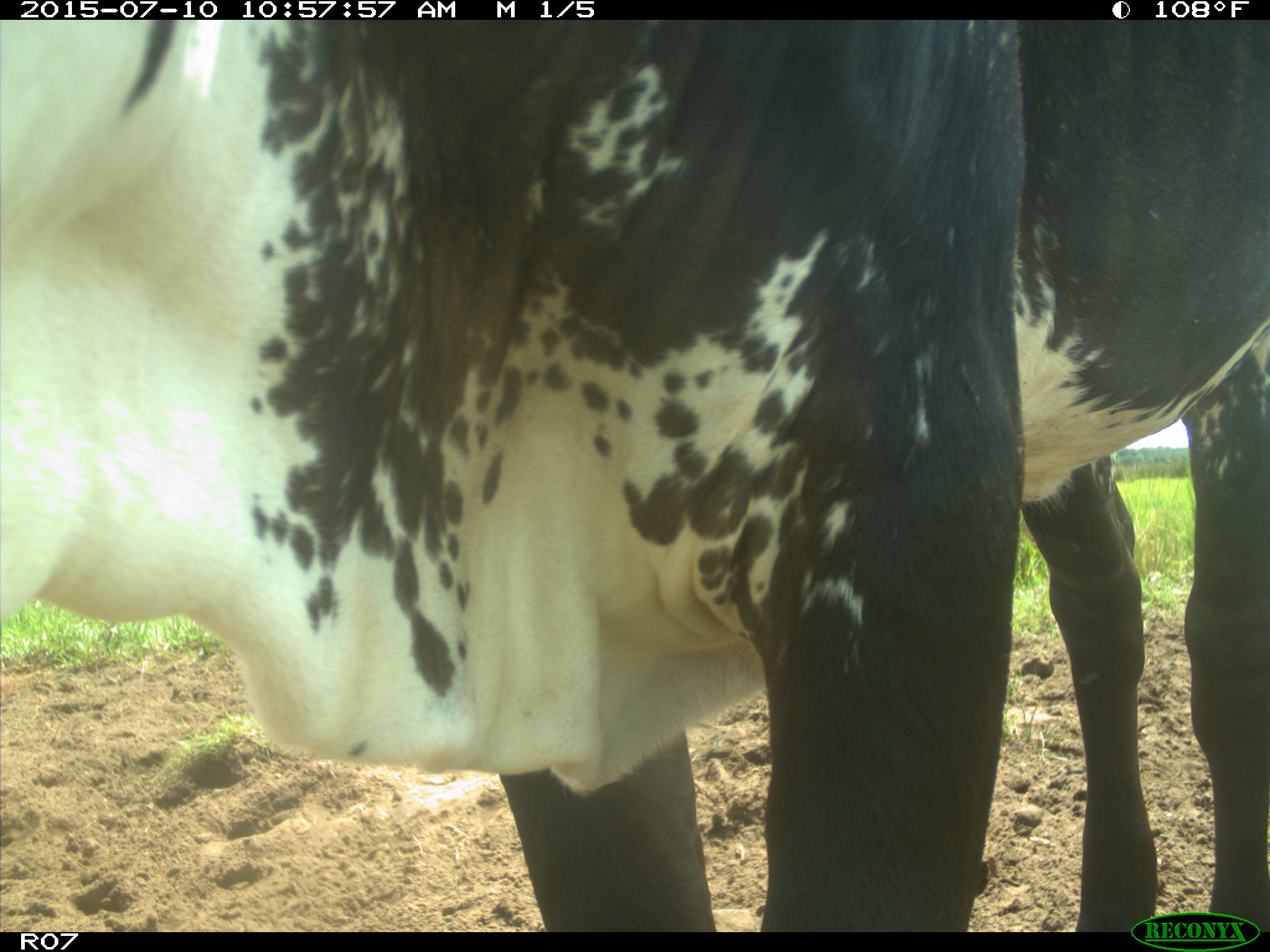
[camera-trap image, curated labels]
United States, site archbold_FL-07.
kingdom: Animalia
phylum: Chordata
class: Mammalia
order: Artiodactyla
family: Bovidae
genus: Bos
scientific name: Bos taurus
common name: domestic cow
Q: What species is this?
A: Bos taurus (domestic cow).